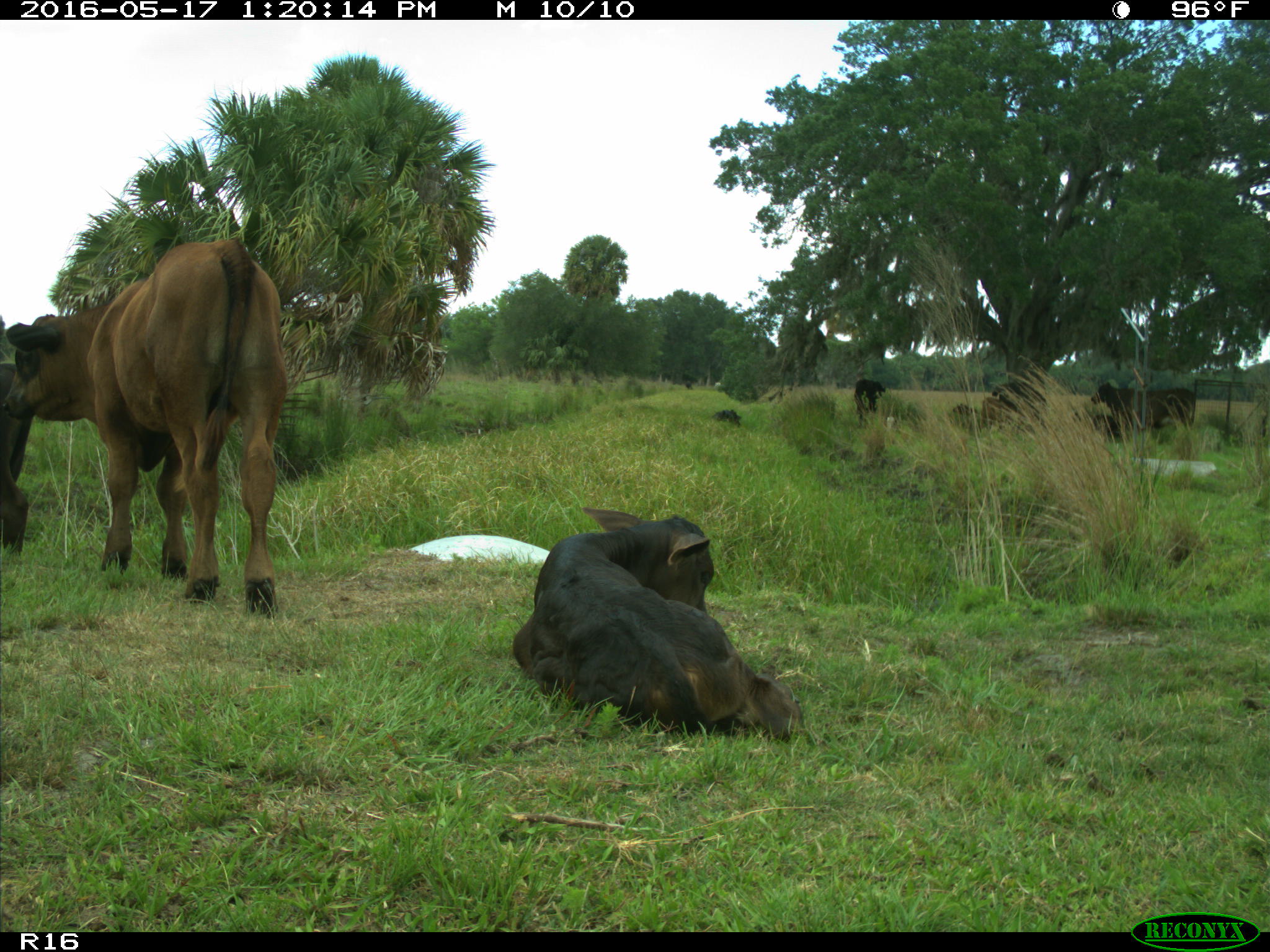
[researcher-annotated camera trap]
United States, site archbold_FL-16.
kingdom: Animalia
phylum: Chordata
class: Mammalia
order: Artiodactyla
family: Bovidae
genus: Bos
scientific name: Bos taurus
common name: domestic cow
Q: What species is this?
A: Bos taurus (domestic cow).